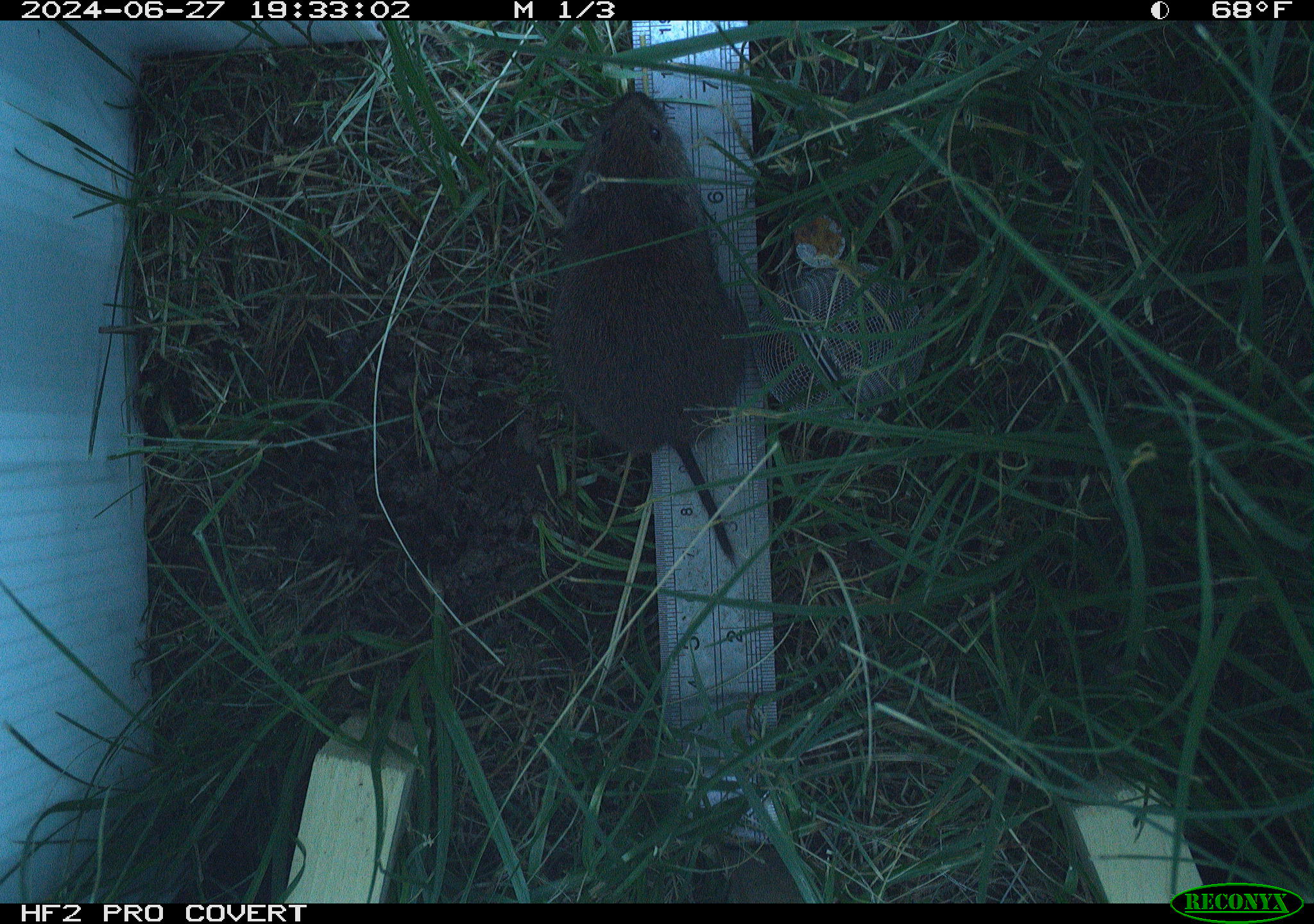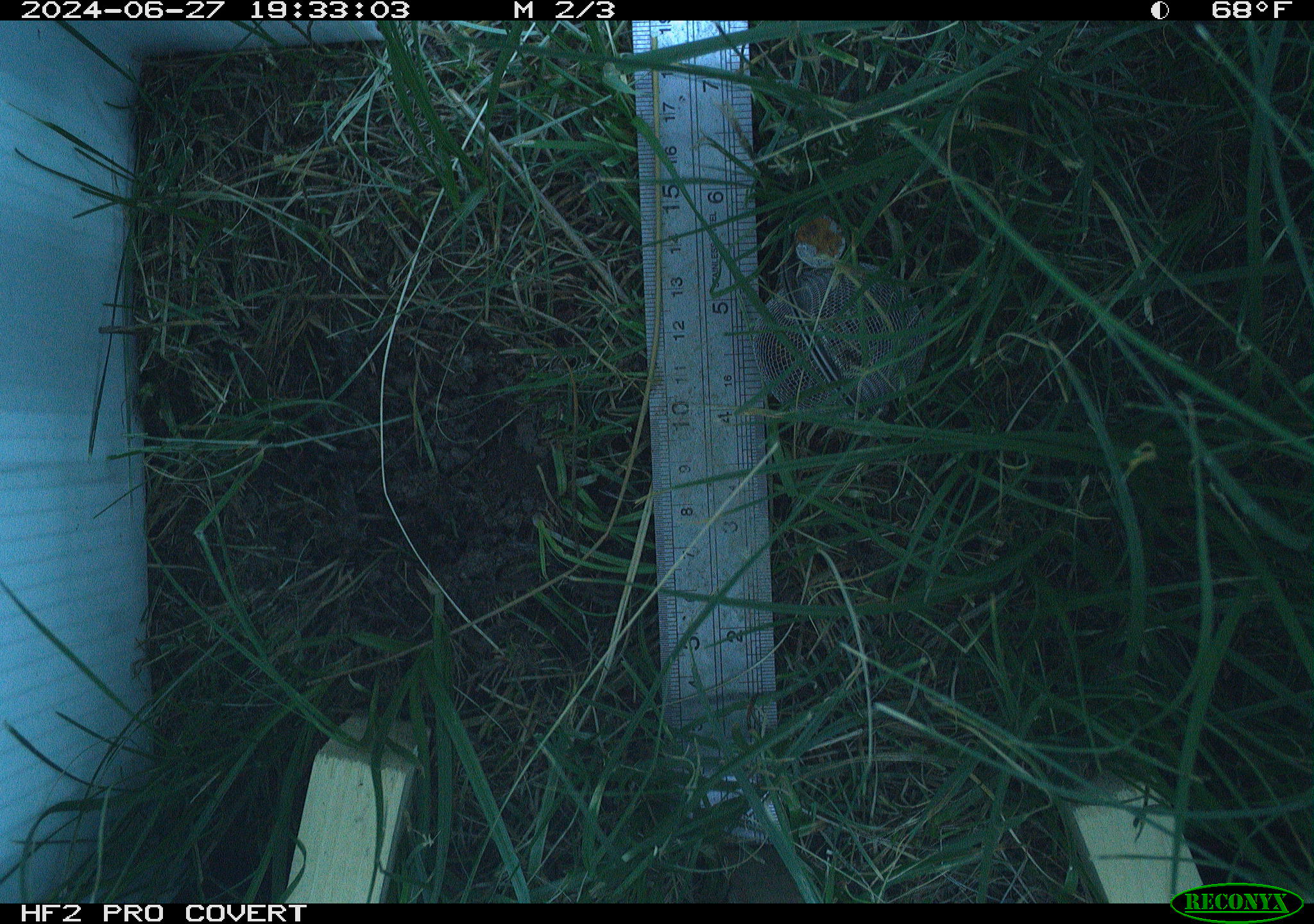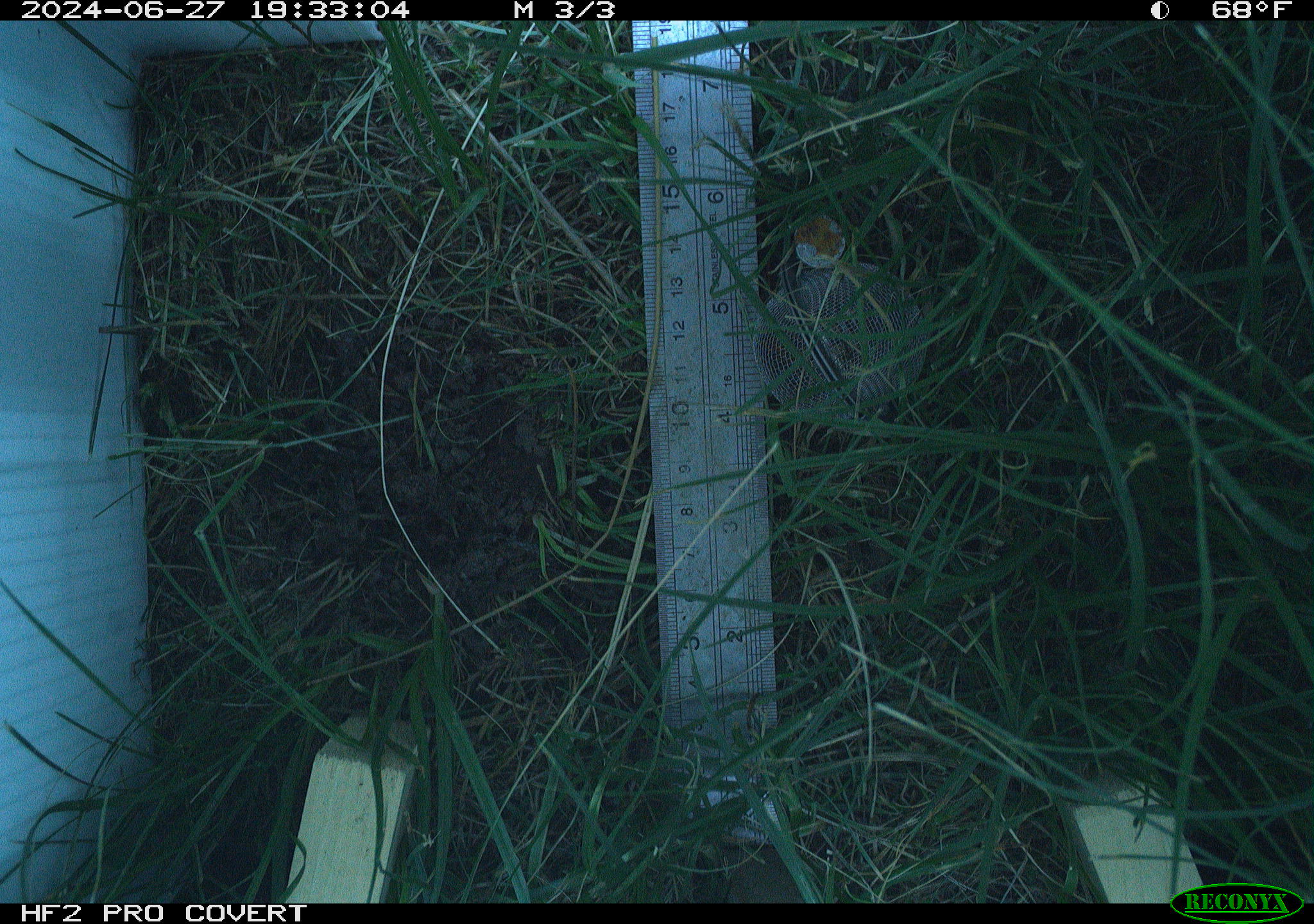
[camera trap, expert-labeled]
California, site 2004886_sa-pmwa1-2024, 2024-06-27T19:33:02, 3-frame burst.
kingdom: Animalia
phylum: Chordata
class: Mammalia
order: Rodentia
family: Cricetidae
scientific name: Arvicolinae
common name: voles, lemmings, and muskrats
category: arvicolinae subfamily